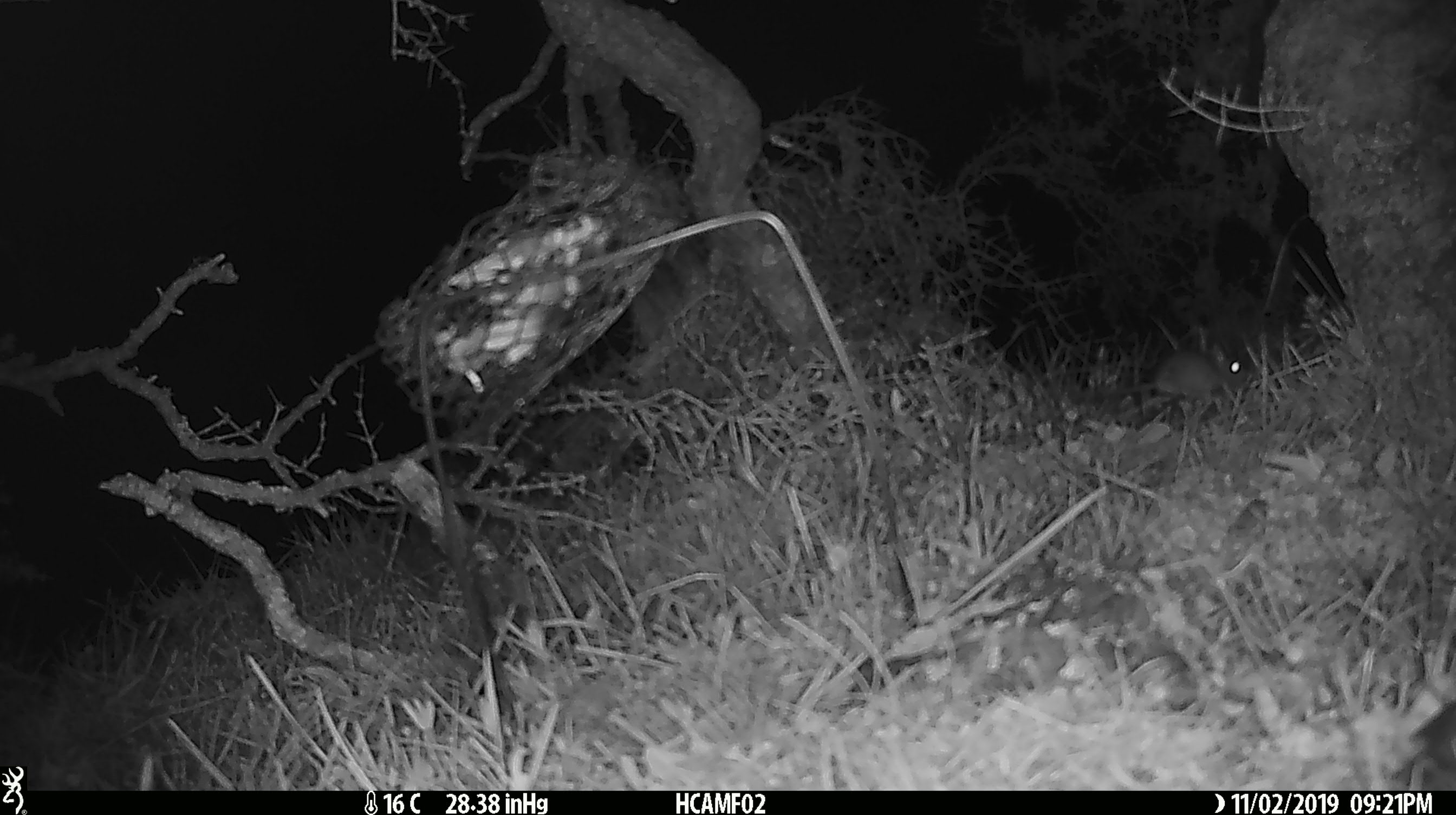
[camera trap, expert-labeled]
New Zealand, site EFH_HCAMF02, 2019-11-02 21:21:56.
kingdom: Animalia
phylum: Chordata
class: Mammalia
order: Rodentia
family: Muridae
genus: Mus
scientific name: Mus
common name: mouse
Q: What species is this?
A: Mouse (Mus).